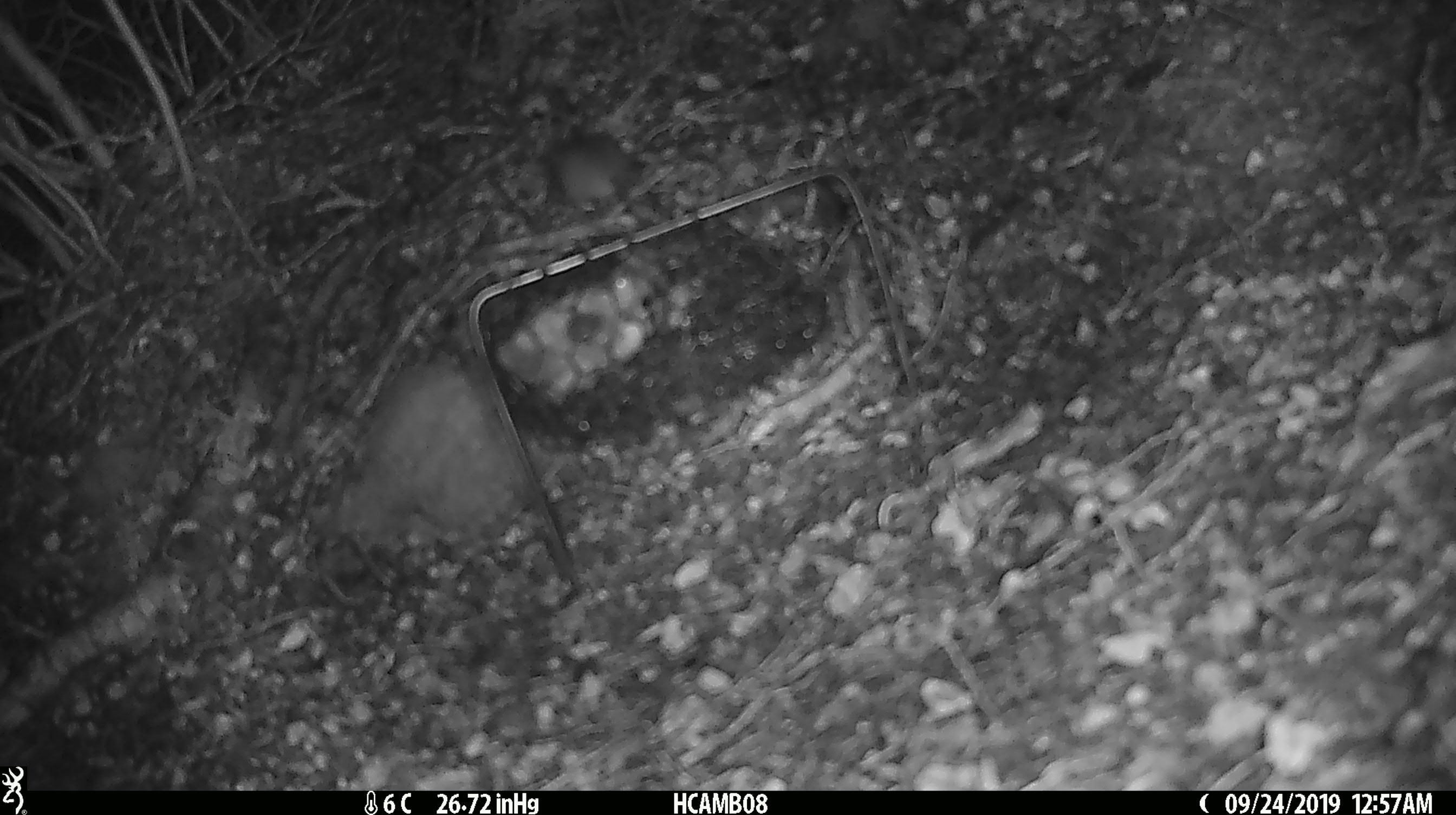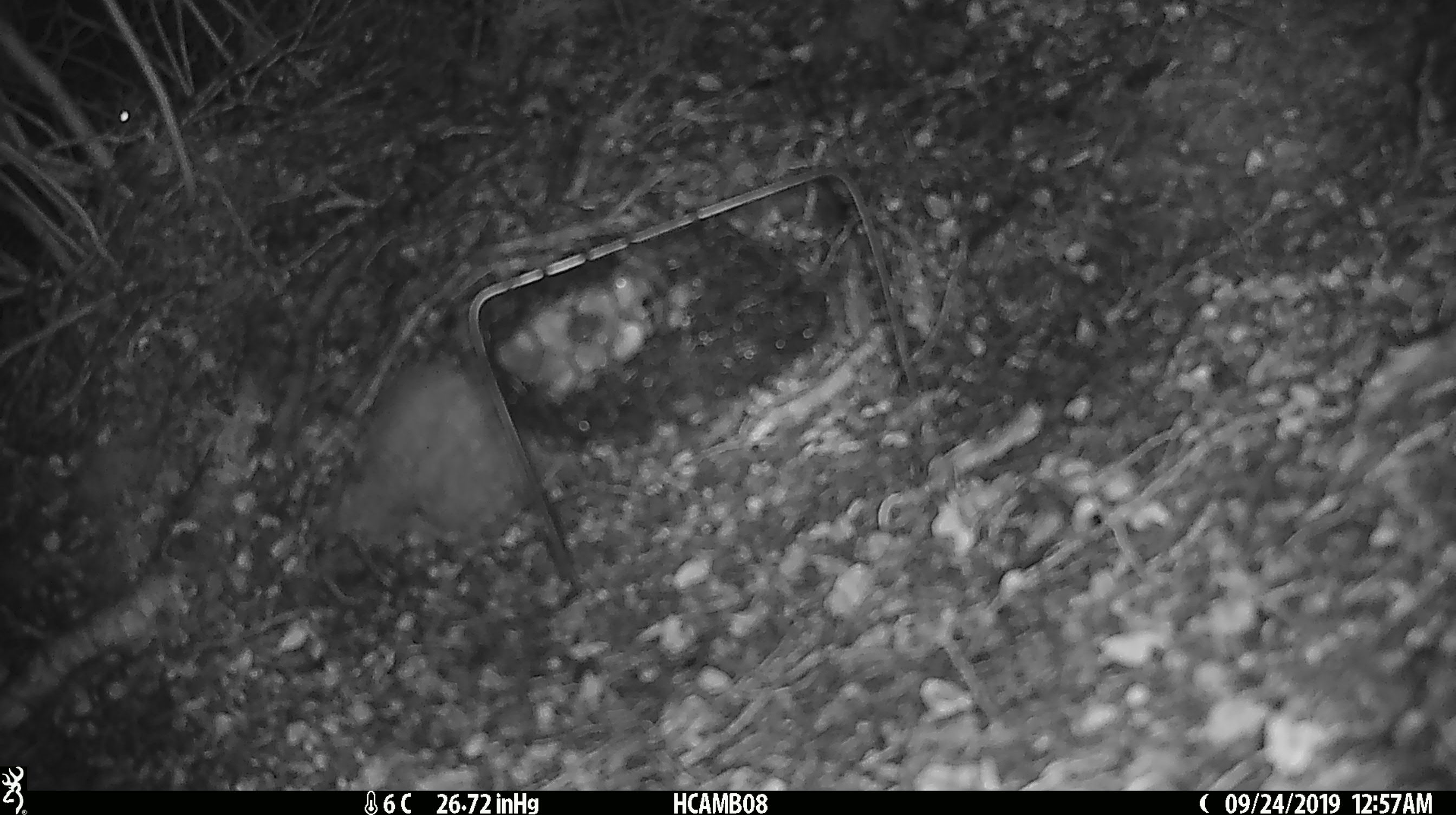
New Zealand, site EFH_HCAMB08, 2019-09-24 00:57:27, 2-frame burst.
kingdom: Animalia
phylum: Chordata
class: Mammalia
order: Rodentia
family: Muridae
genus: Mus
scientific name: Mus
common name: mouse